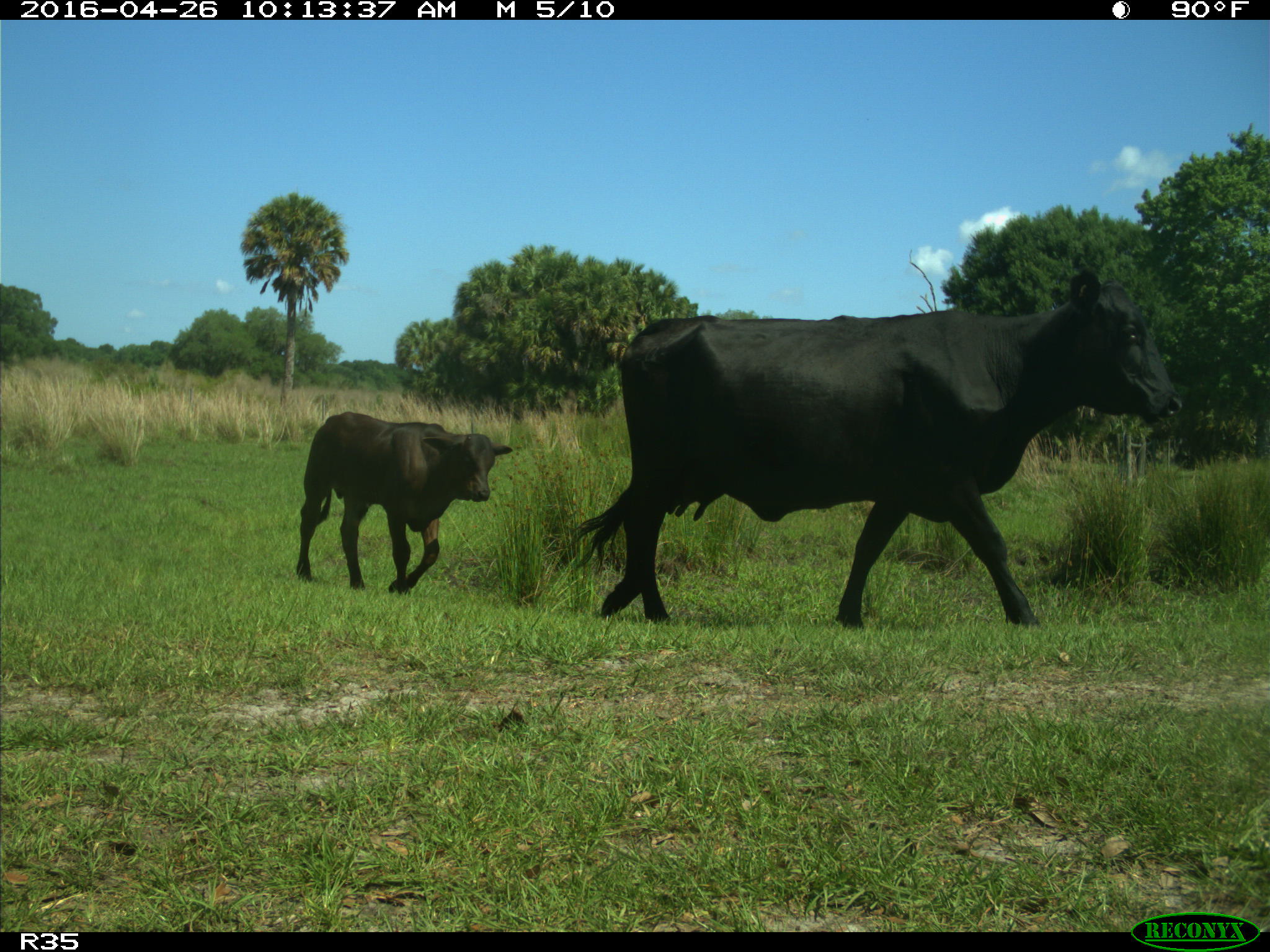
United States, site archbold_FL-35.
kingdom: Animalia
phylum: Chordata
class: Mammalia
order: Artiodactyla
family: Bovidae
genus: Bos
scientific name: Bos taurus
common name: domestic cow